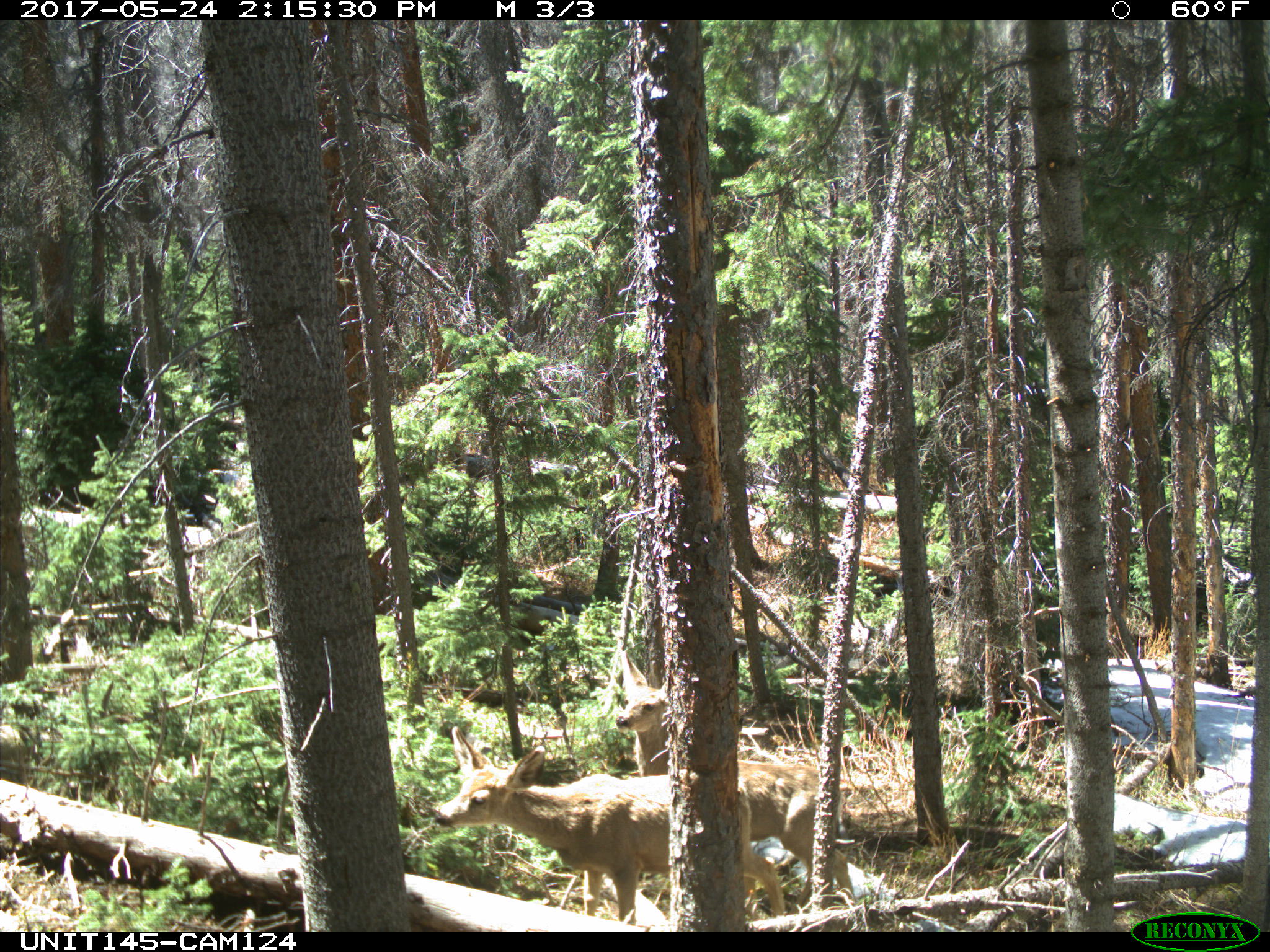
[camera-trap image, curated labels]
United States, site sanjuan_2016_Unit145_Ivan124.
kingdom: Animalia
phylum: Chordata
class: Mammalia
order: Artiodactyla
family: Cervidae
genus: Odocoileus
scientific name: Odocoileus hemionus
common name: mule deer